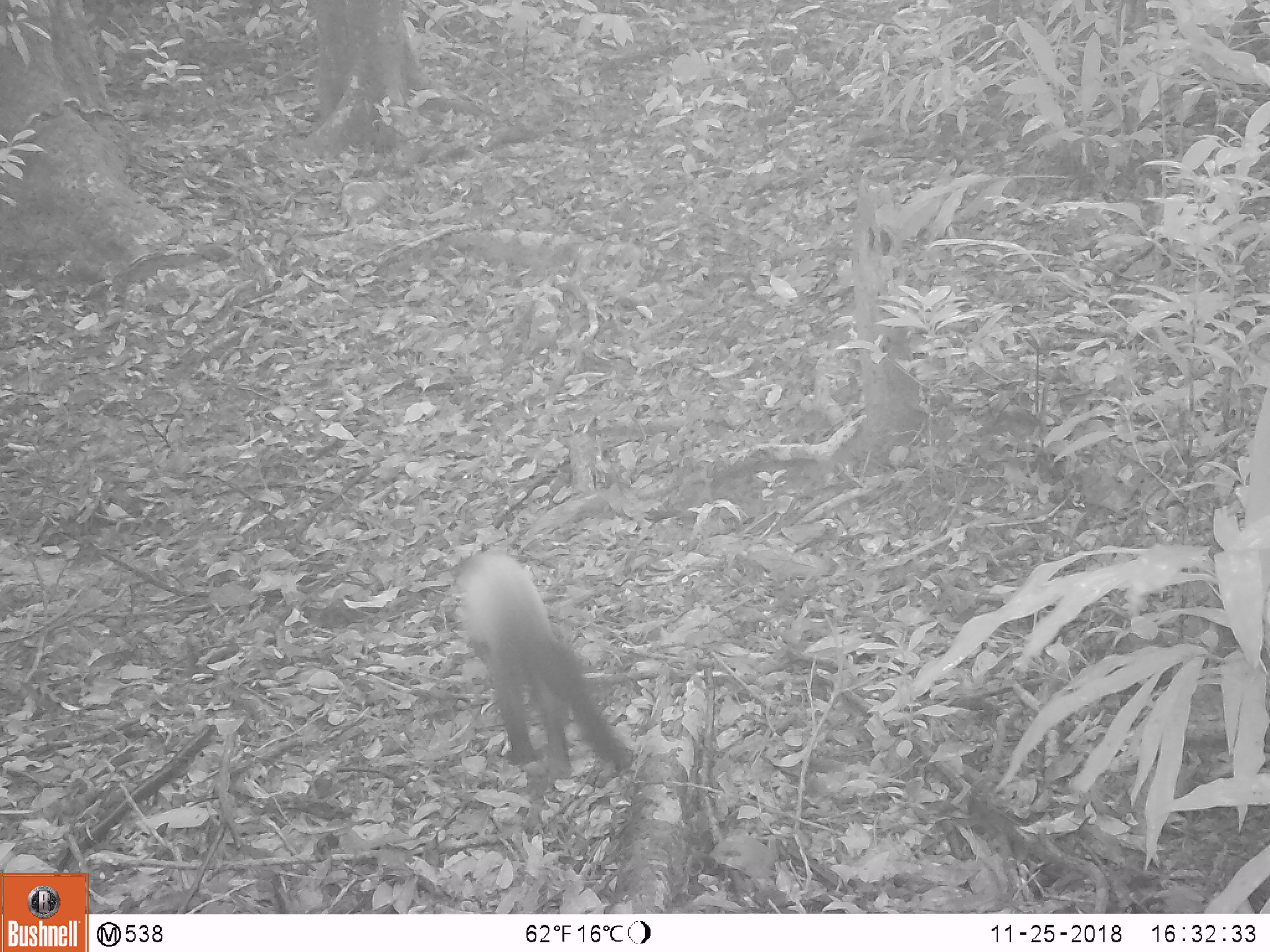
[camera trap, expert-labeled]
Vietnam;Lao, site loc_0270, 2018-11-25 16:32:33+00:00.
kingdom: Animalia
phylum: Chordata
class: Mammalia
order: Carnivora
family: Mustelidae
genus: Martes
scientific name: Martes flavigula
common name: yellow-throated marten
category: yellow throated marten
Yellow throated marten (yellow-throated marten) (Martes flavigula). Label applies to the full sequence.